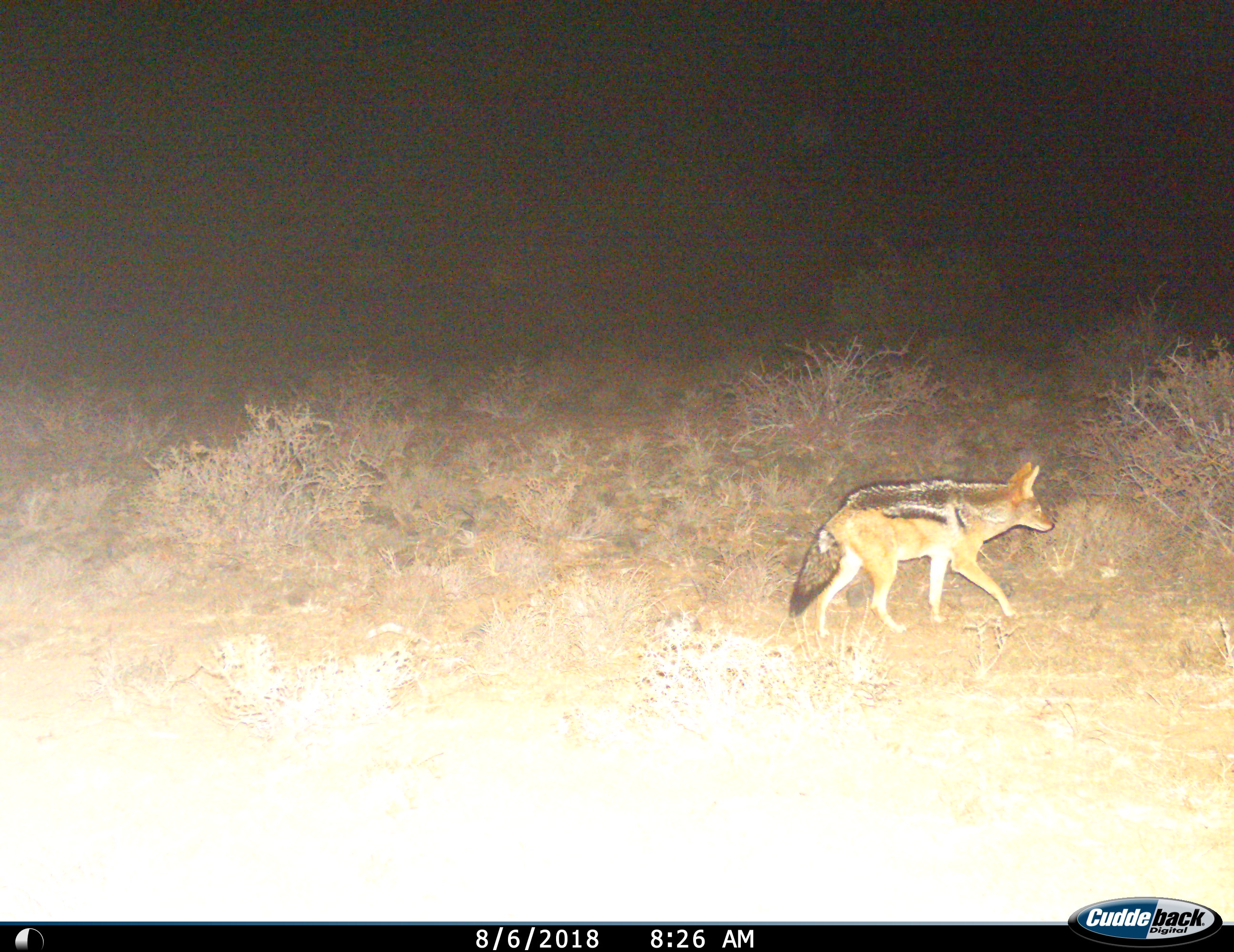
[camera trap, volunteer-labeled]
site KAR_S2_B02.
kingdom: Animalia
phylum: Chordata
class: Mammalia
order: Carnivora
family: Canidae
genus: Lupulella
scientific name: Lupulella mesomelas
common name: black-backed jackal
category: jackalblackbacked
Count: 1.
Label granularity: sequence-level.